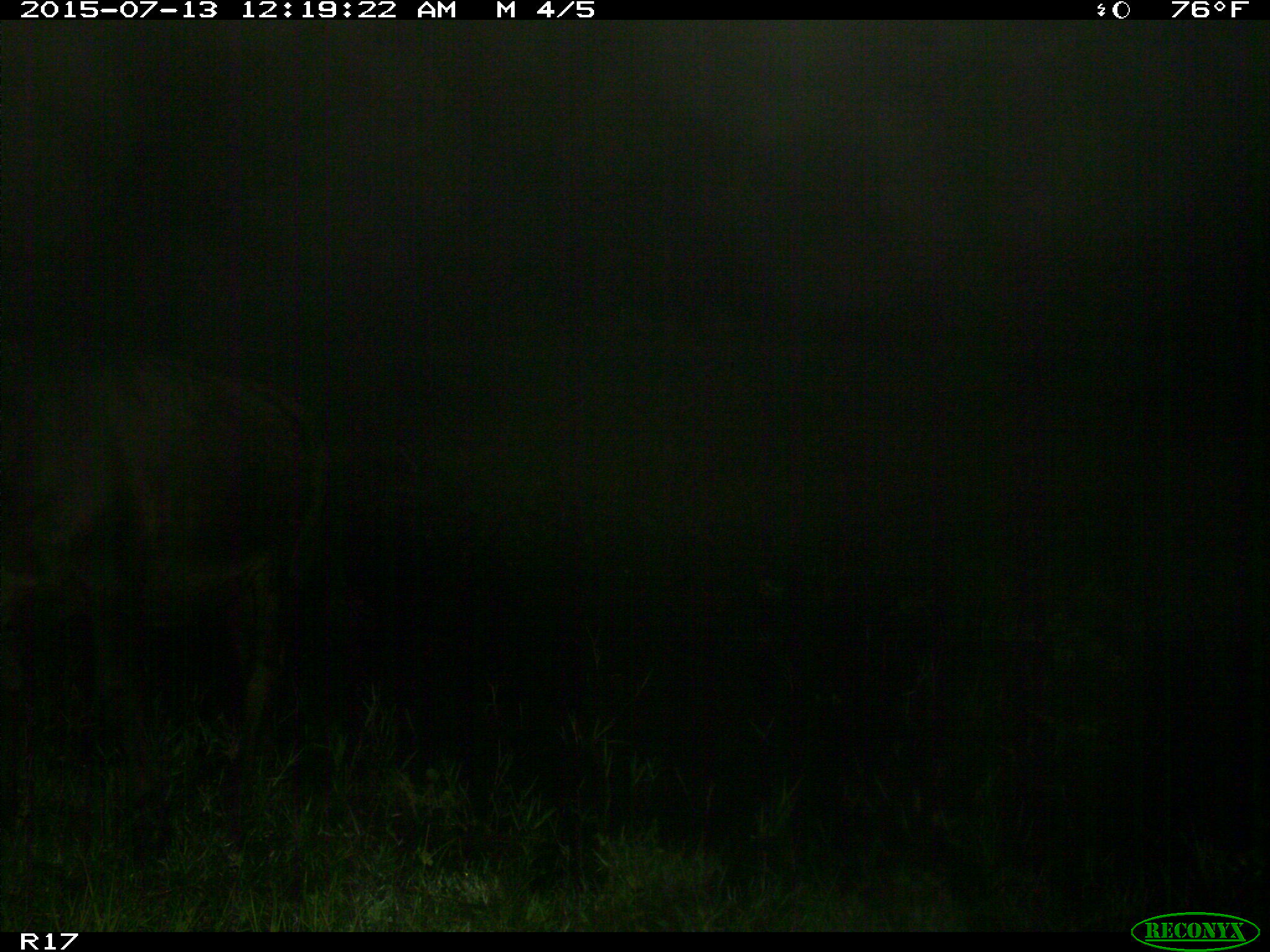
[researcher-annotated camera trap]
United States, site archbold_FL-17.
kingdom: Animalia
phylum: Chordata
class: Mammalia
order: Artiodactyla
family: Bovidae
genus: Bos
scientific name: Bos taurus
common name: domestic cow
Bos taurus (domestic cow).